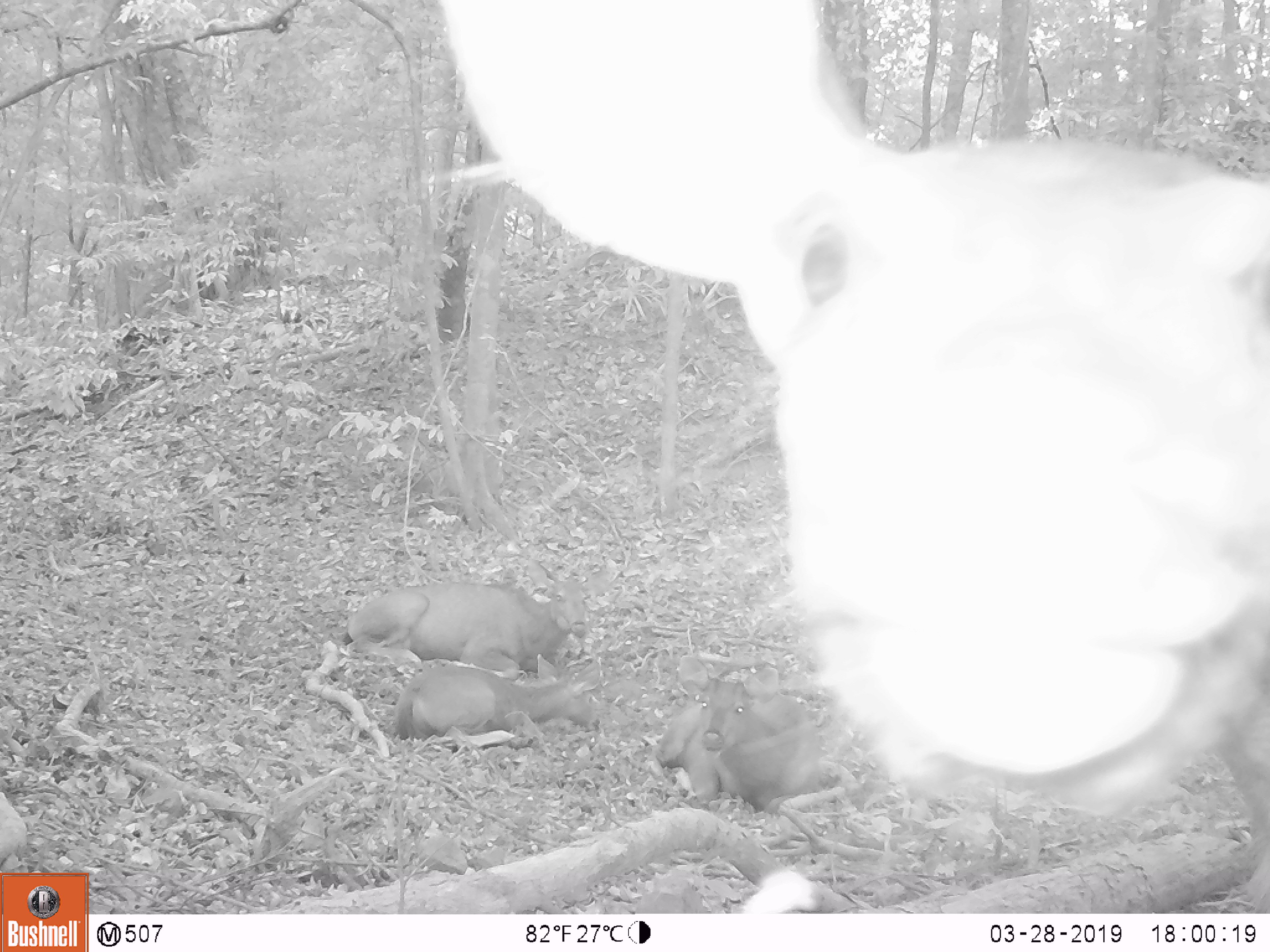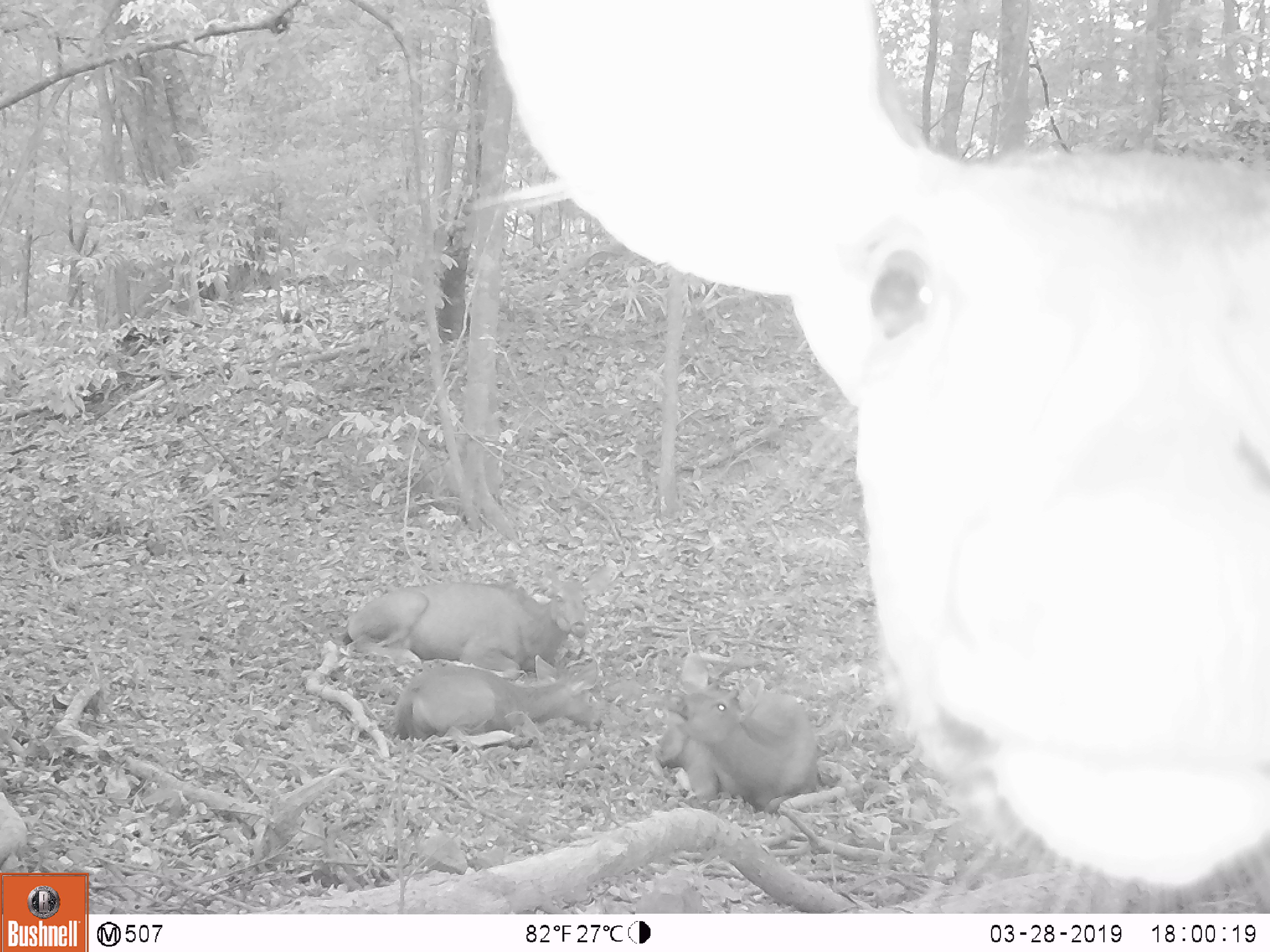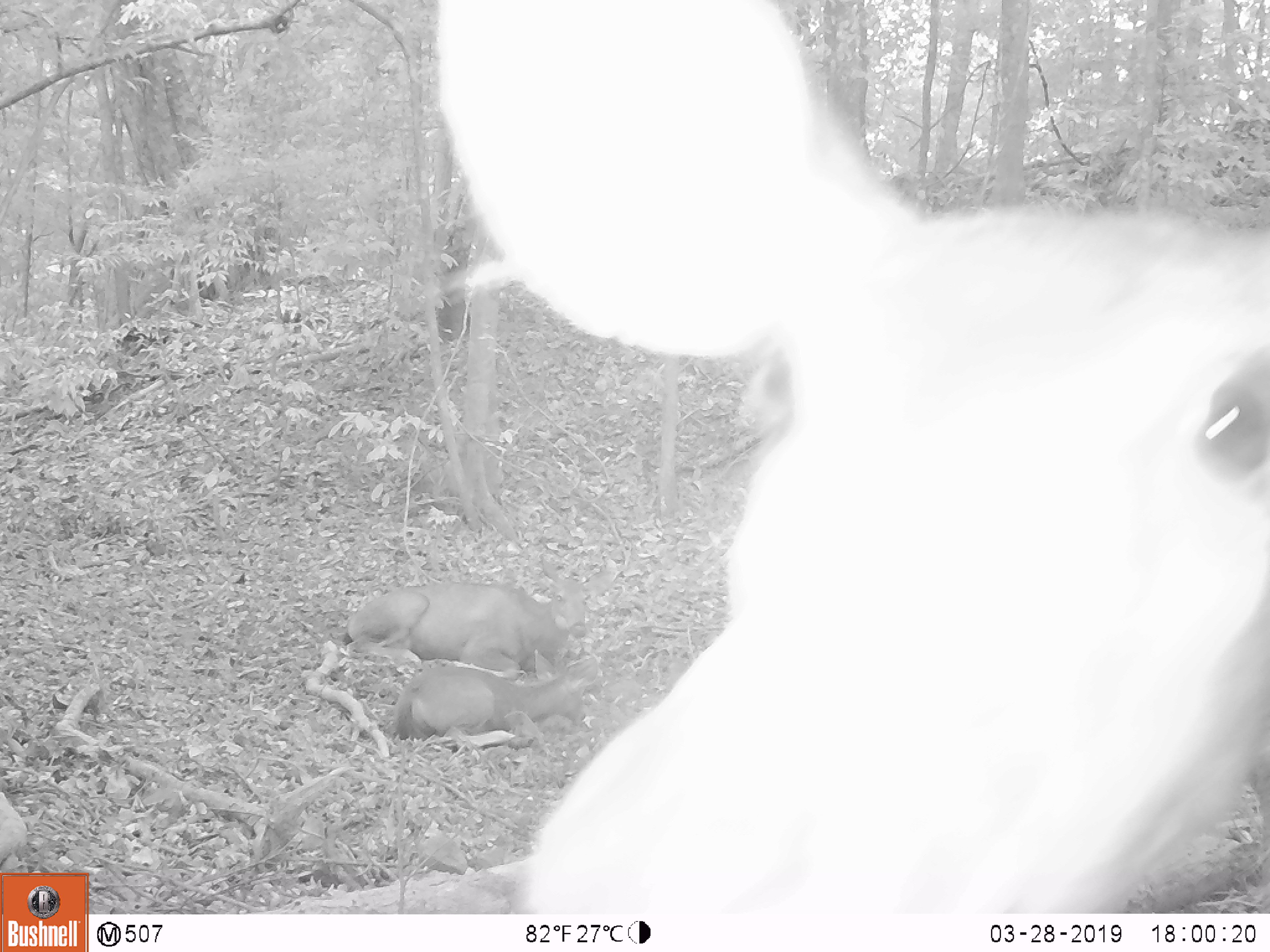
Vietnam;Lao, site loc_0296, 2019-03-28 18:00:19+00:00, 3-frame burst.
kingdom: Animalia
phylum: Chordata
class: Mammalia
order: Artiodactyla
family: Cervidae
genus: Rusa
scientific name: Rusa unicolor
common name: sambar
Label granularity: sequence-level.